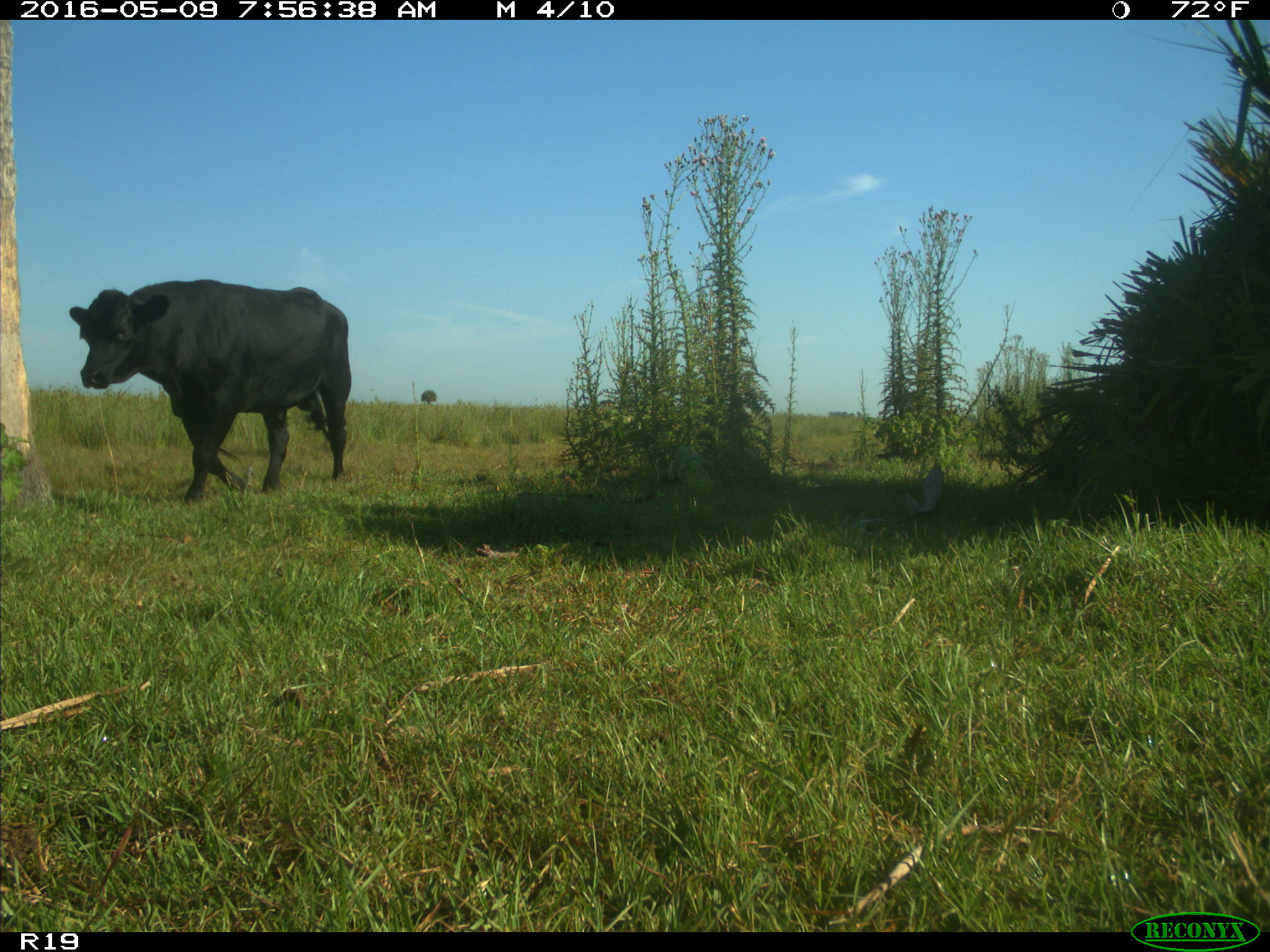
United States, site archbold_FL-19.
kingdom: Animalia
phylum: Chordata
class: Mammalia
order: Artiodactyla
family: Bovidae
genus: Bos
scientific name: Bos taurus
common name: domestic cow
Bos taurus (domestic cow).